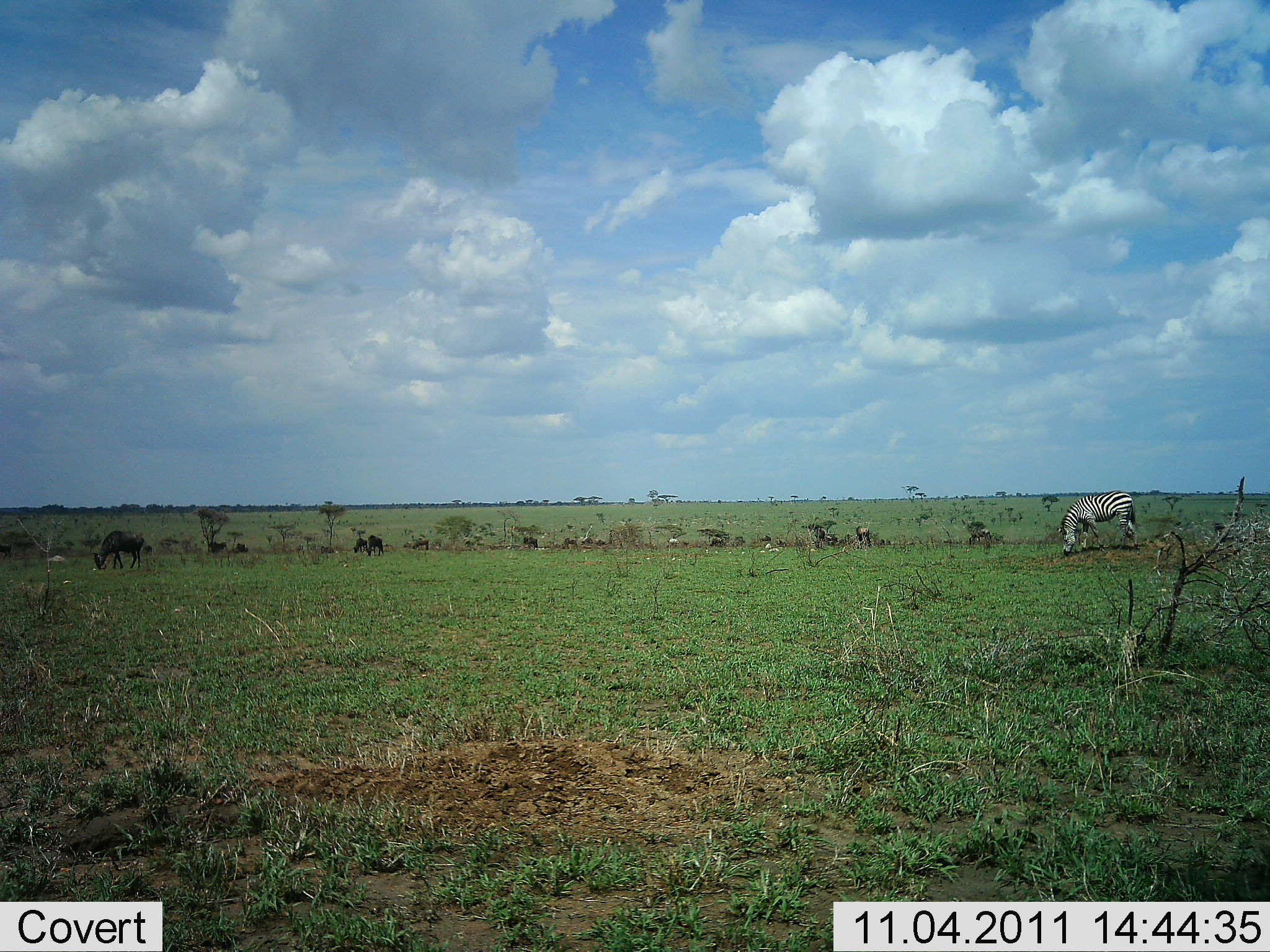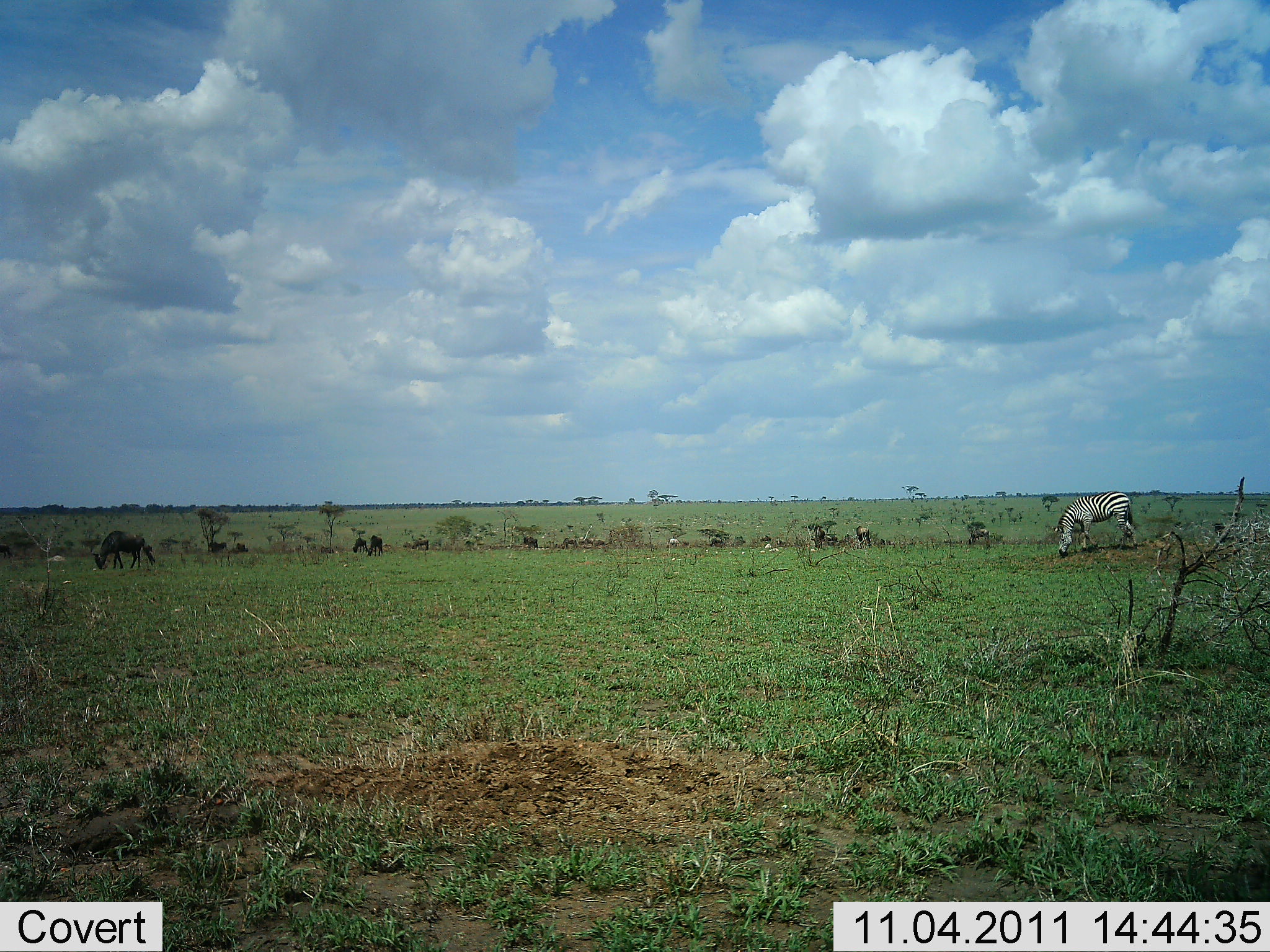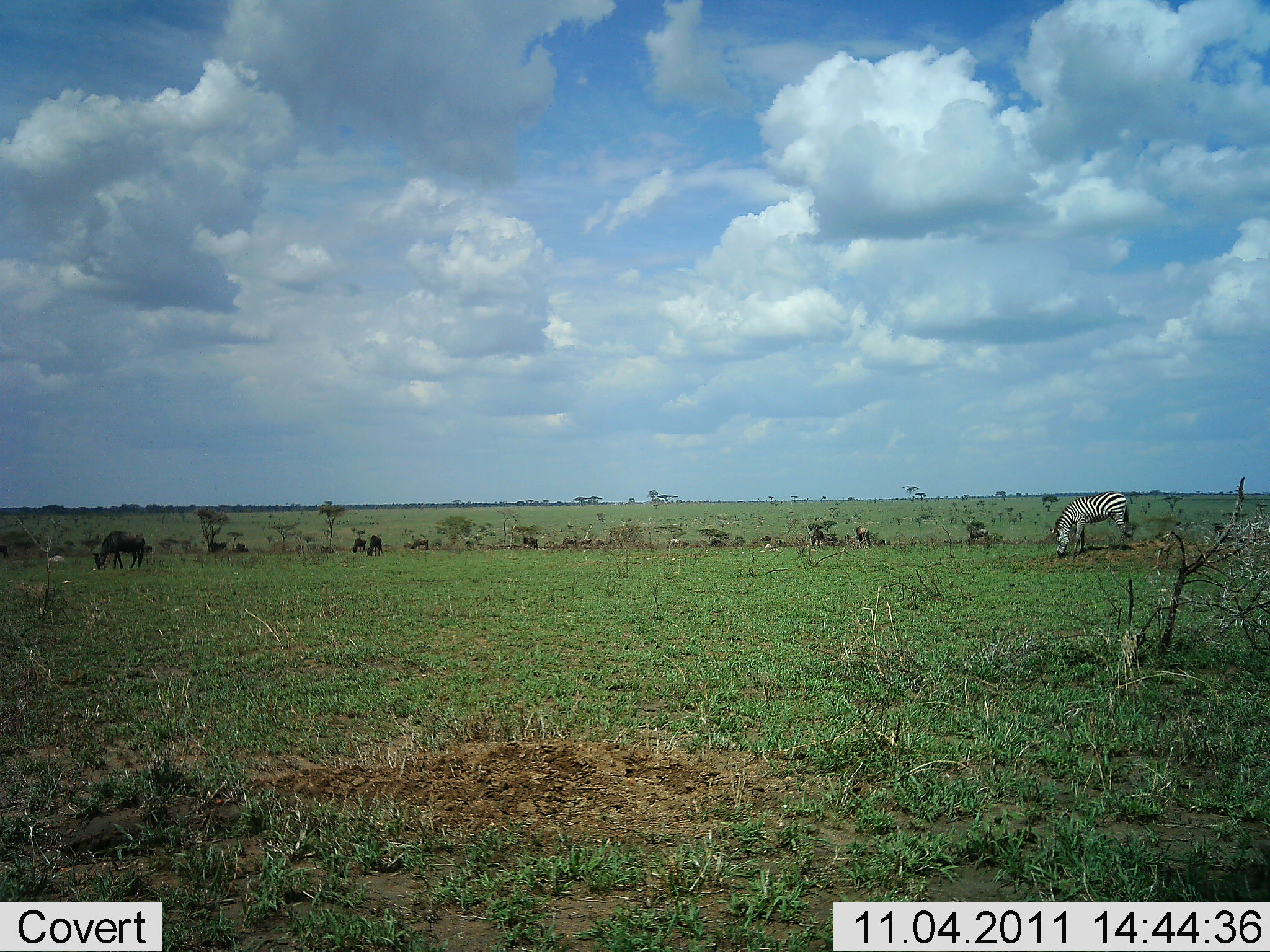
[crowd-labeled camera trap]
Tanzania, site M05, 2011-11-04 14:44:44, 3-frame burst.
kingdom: Animalia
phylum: Chordata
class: Mammalia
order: Artiodactyla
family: Bovidae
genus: Connochaetes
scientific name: Connochaetes taurinus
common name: blue wildebeest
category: wildebeest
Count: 4.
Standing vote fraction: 9%.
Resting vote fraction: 0%.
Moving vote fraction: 9%.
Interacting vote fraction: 0%.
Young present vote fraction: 0%.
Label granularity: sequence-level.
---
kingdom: Animalia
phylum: Chordata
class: Mammalia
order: Perissodactyla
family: Equidae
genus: Equus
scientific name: Equus quagga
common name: plains zebra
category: zebra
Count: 1.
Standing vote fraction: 23%.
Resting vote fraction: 0%.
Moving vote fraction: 0%.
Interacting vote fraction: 0%.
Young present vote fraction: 0%.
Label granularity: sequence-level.